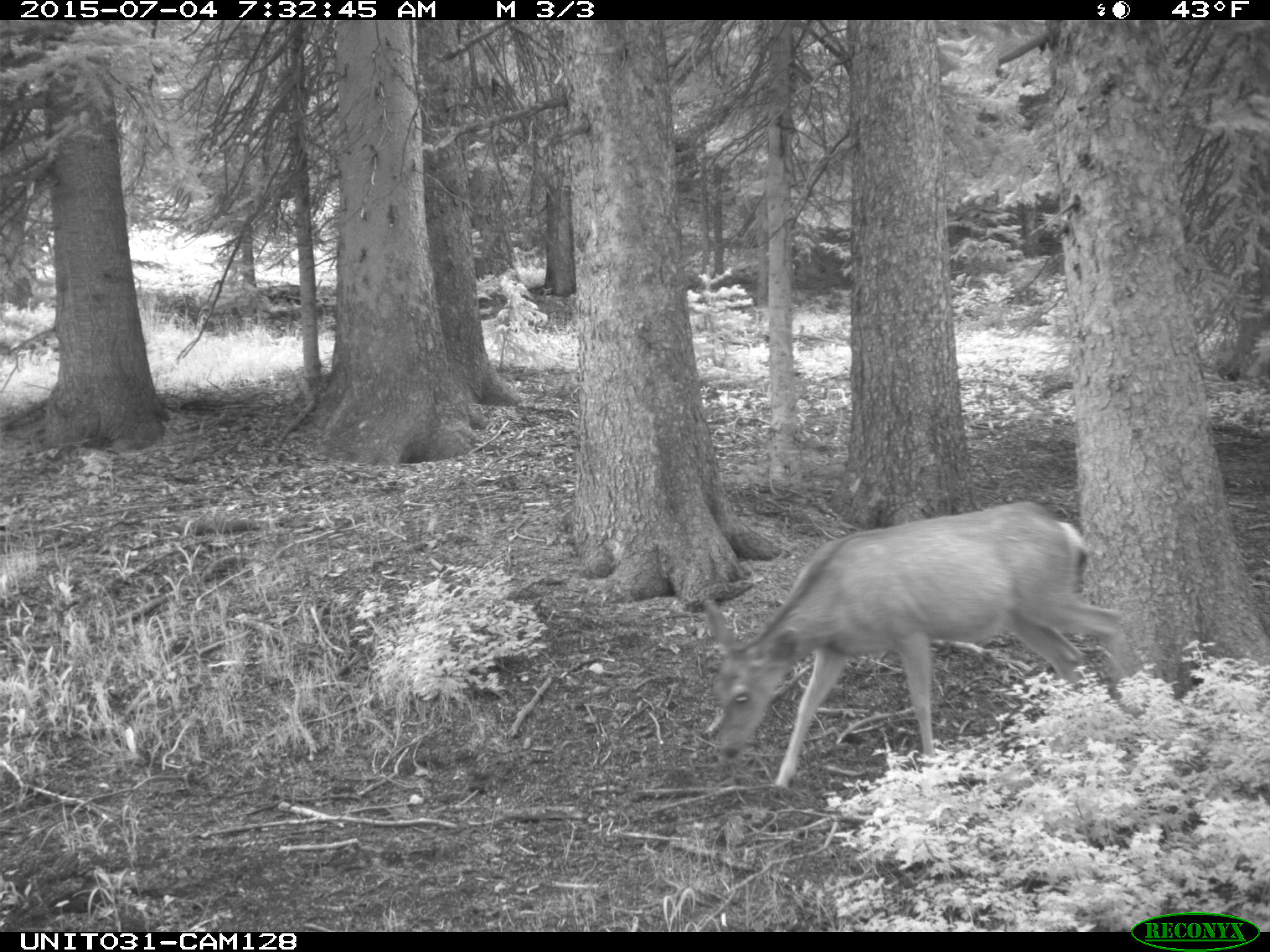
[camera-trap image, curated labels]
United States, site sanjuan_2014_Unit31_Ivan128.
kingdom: Animalia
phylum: Chordata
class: Mammalia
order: Artiodactyla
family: Cervidae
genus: Odocoileus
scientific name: Odocoileus hemionus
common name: mule deer